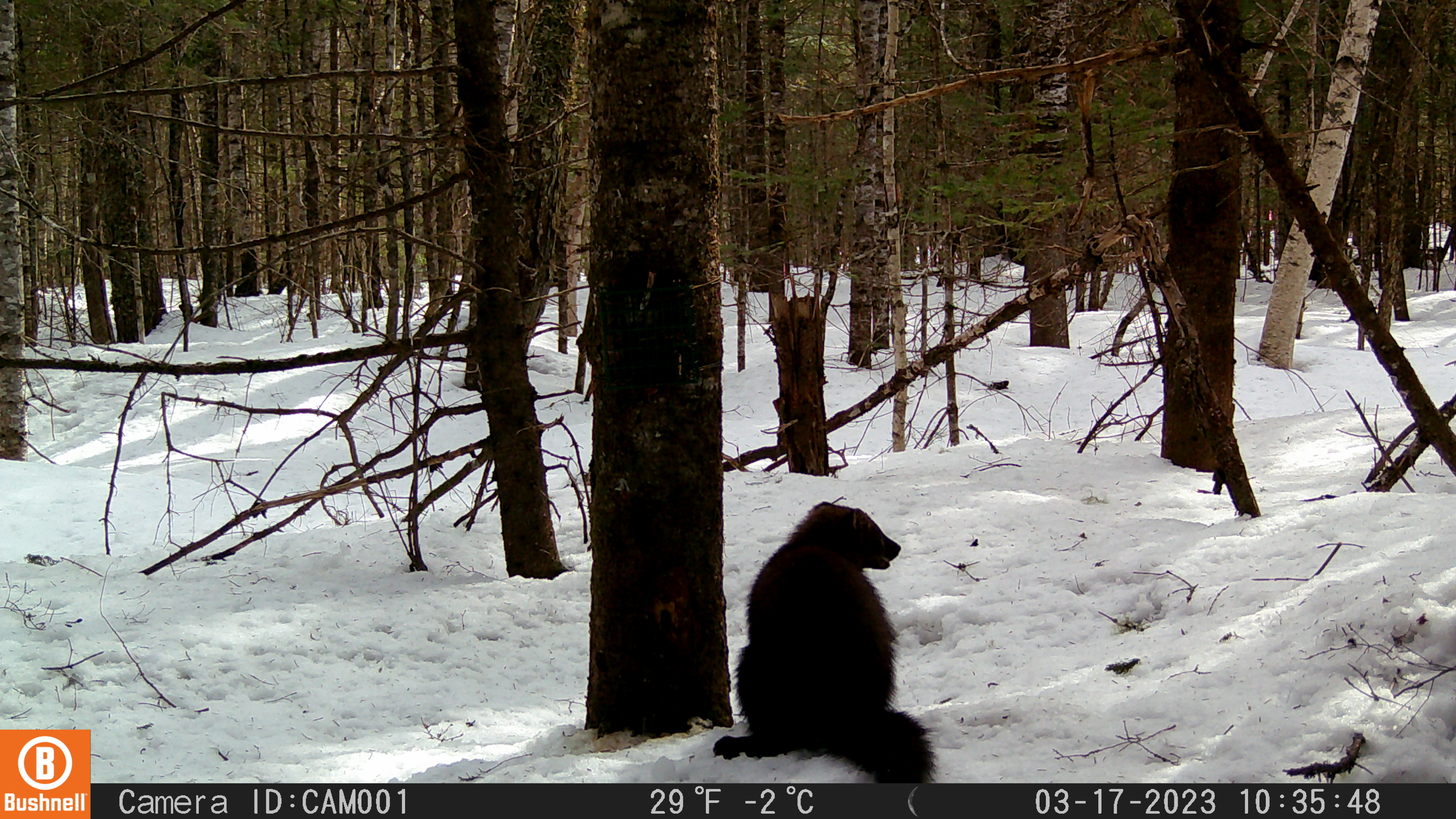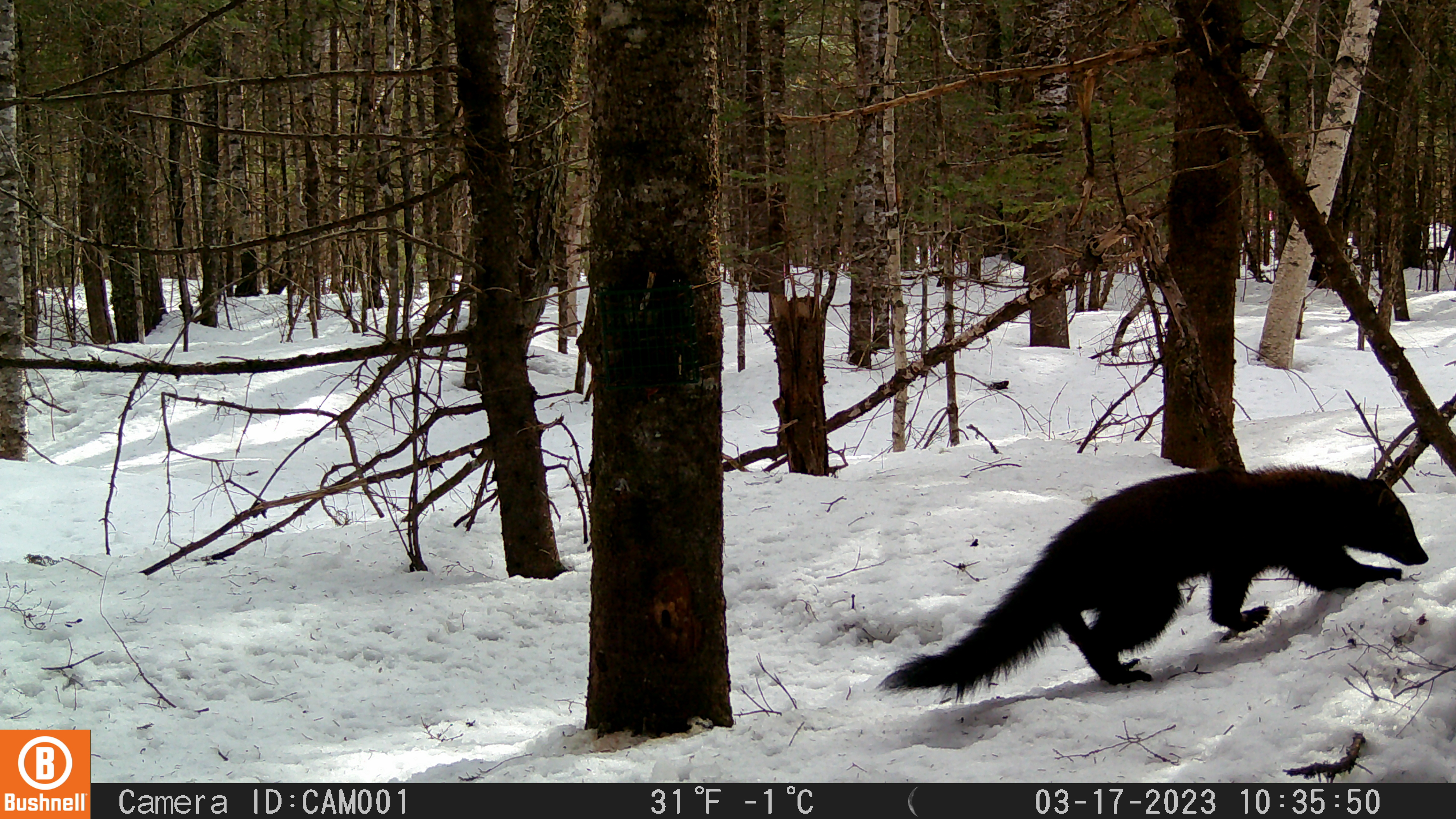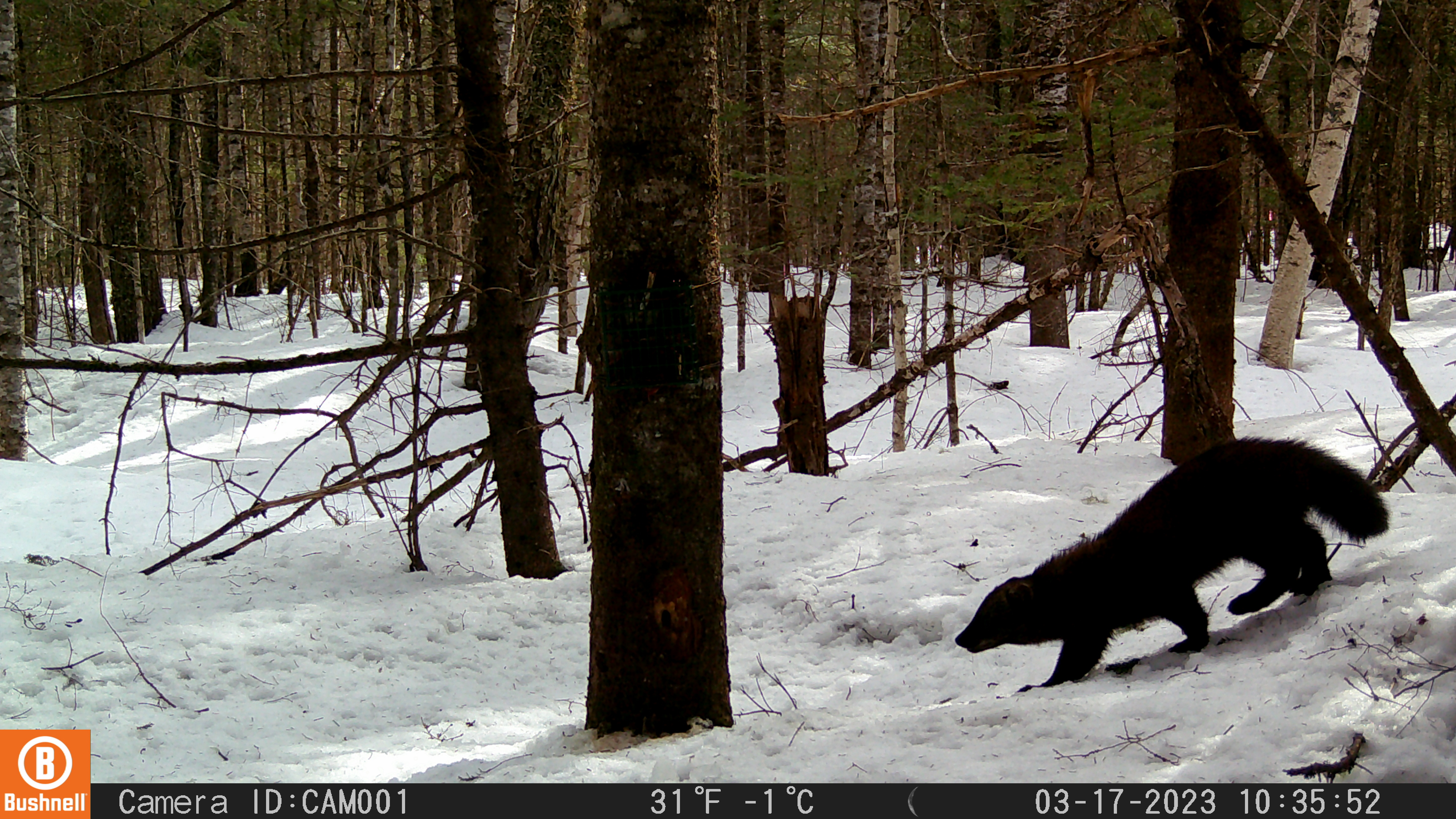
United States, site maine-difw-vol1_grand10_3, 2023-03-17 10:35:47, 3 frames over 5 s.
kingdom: Animalia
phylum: Chordata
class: Mammalia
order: Carnivora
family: Mustelidae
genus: Pekania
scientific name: Pekania pennanti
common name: fisher